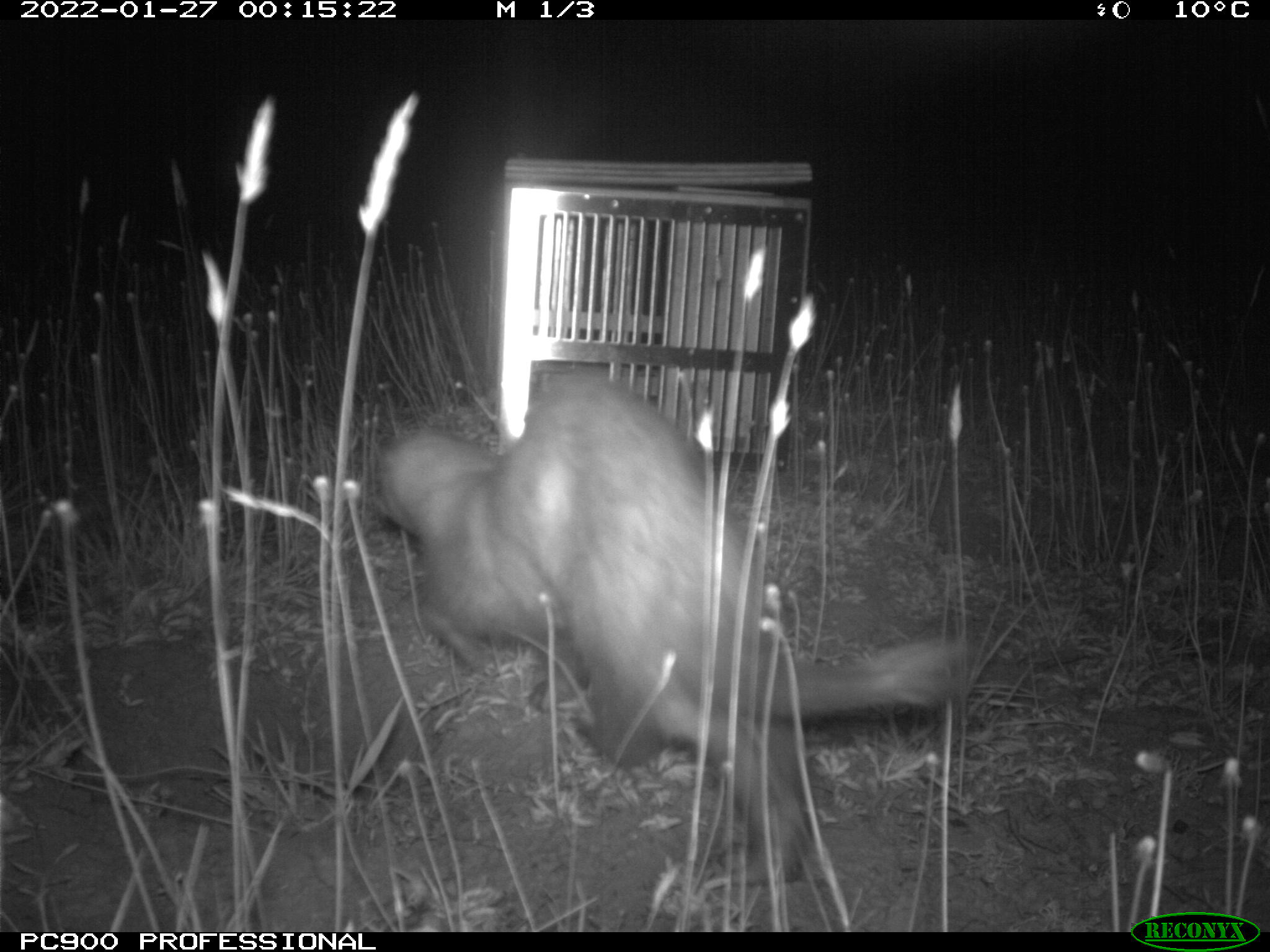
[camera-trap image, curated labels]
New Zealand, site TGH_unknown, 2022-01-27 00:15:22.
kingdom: Animalia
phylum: Chordata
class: Mammalia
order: Carnivora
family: Mustelidae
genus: Mustela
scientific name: Mustela furo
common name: ferret